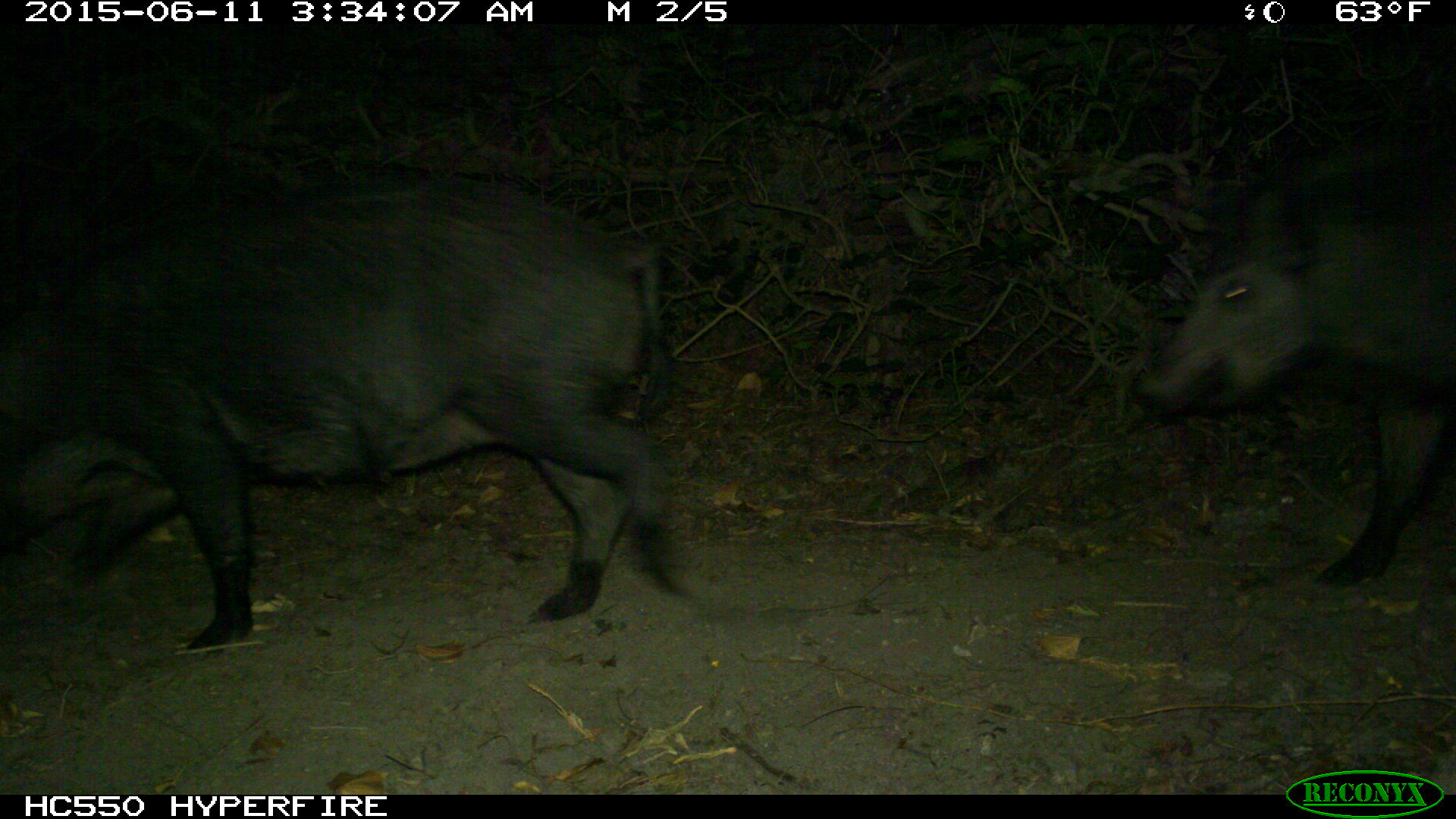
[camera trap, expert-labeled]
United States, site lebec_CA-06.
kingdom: Animalia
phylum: Chordata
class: Mammalia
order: Artiodactyla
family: Suidae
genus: Sus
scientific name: Sus scrofa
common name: wild boar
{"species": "Sus scrofa (wild boar)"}